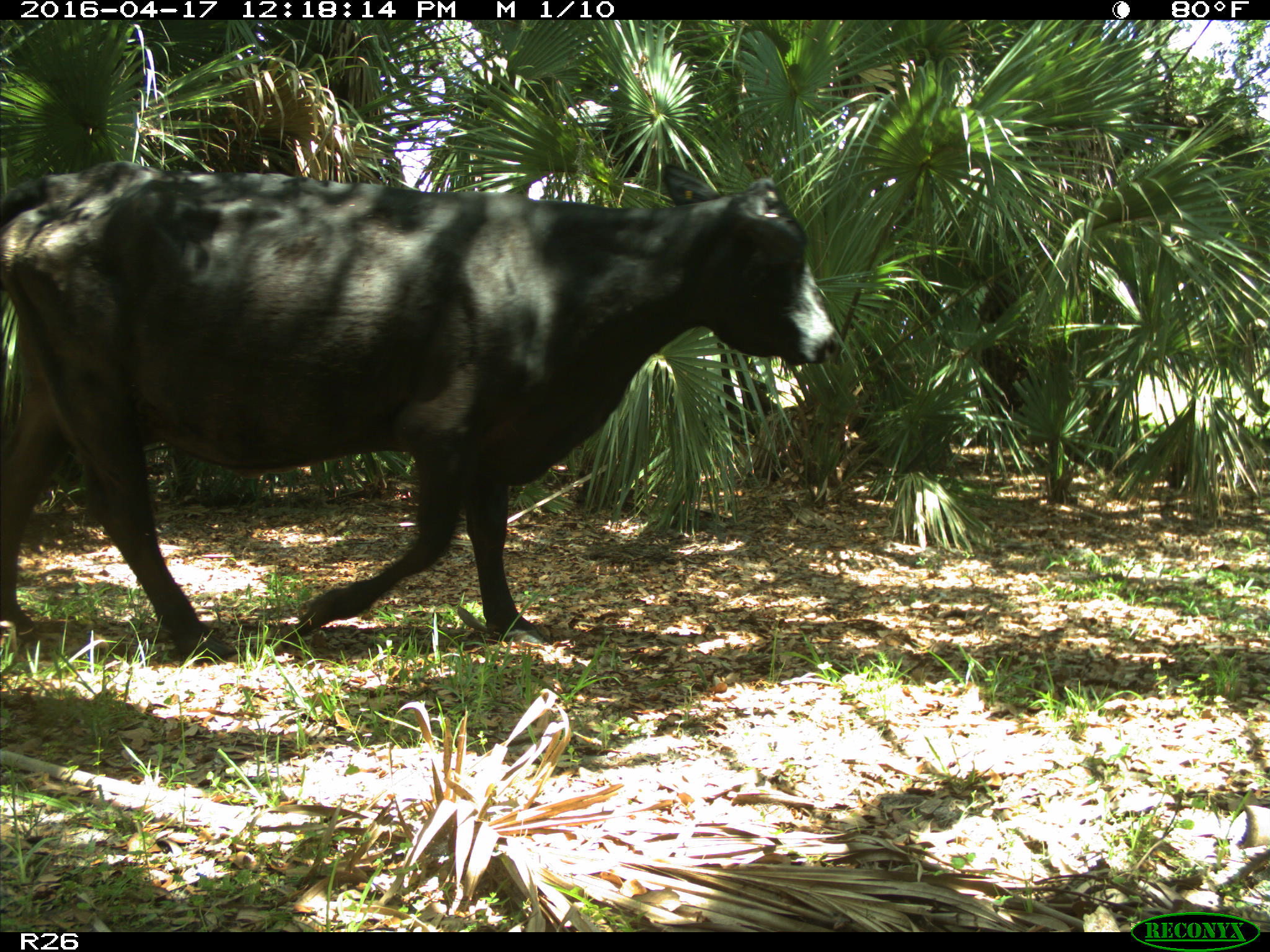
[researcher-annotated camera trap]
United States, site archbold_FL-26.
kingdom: Animalia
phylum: Chordata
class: Mammalia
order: Artiodactyla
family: Bovidae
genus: Bos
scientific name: Bos taurus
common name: domestic cow